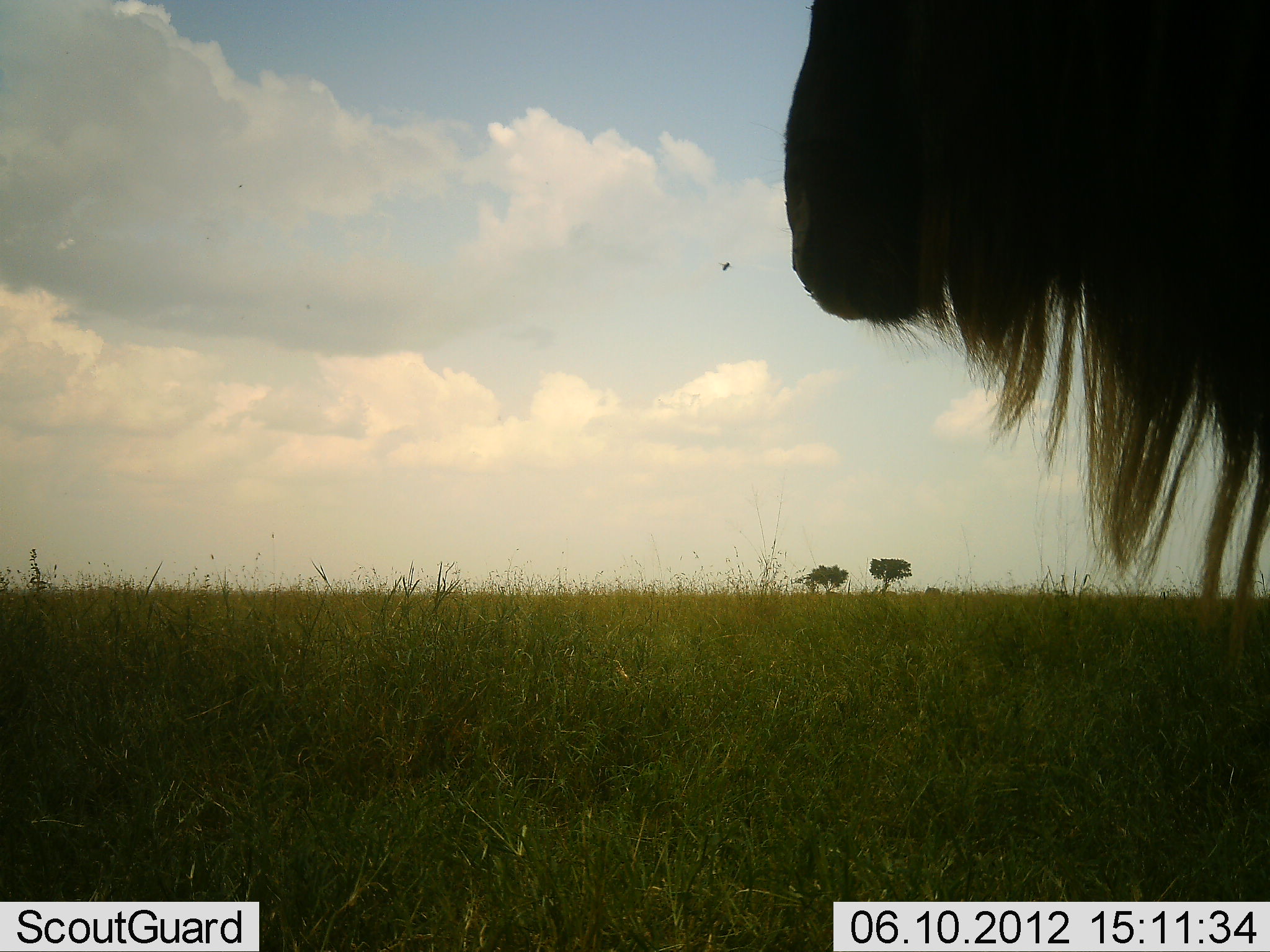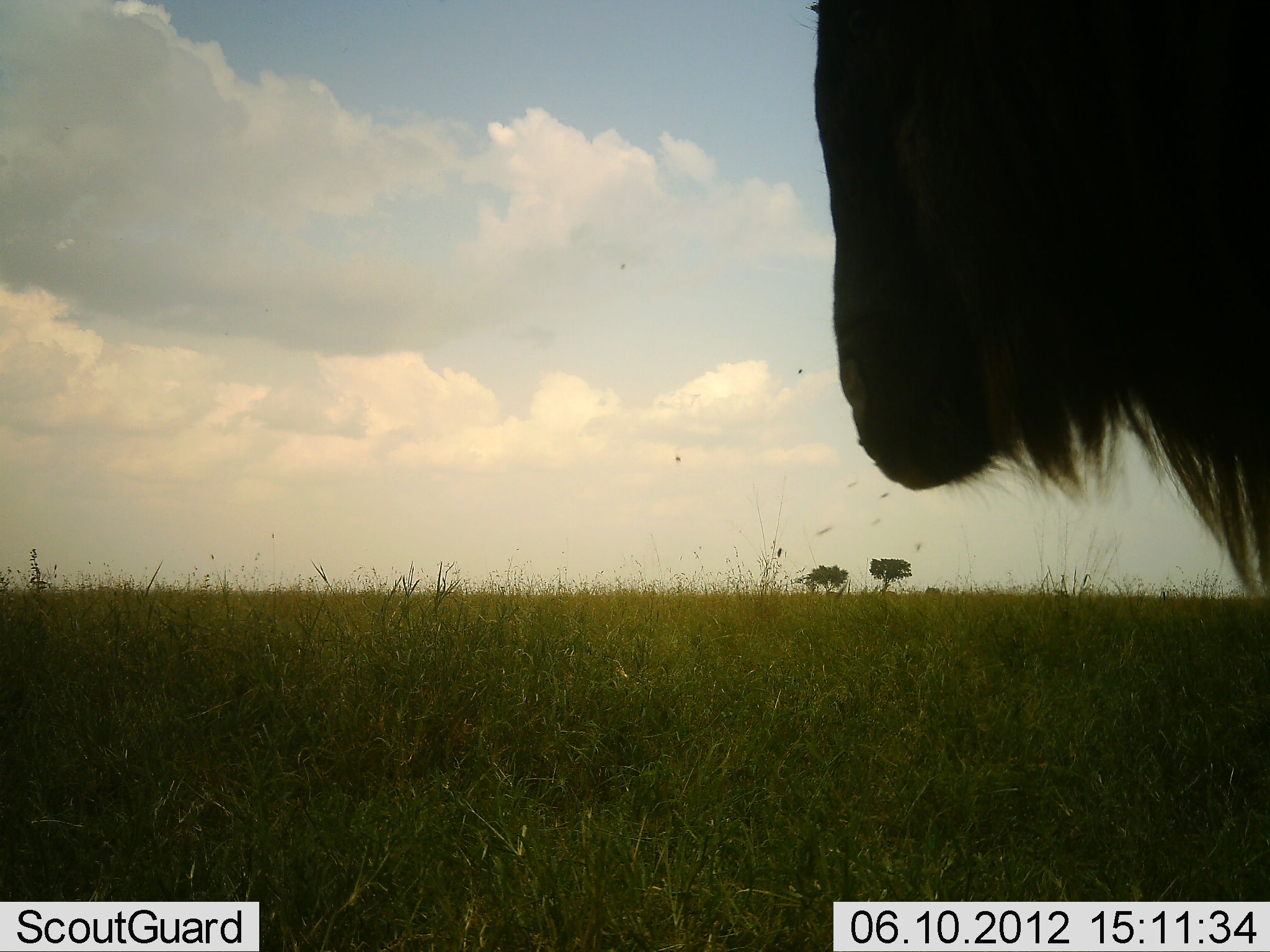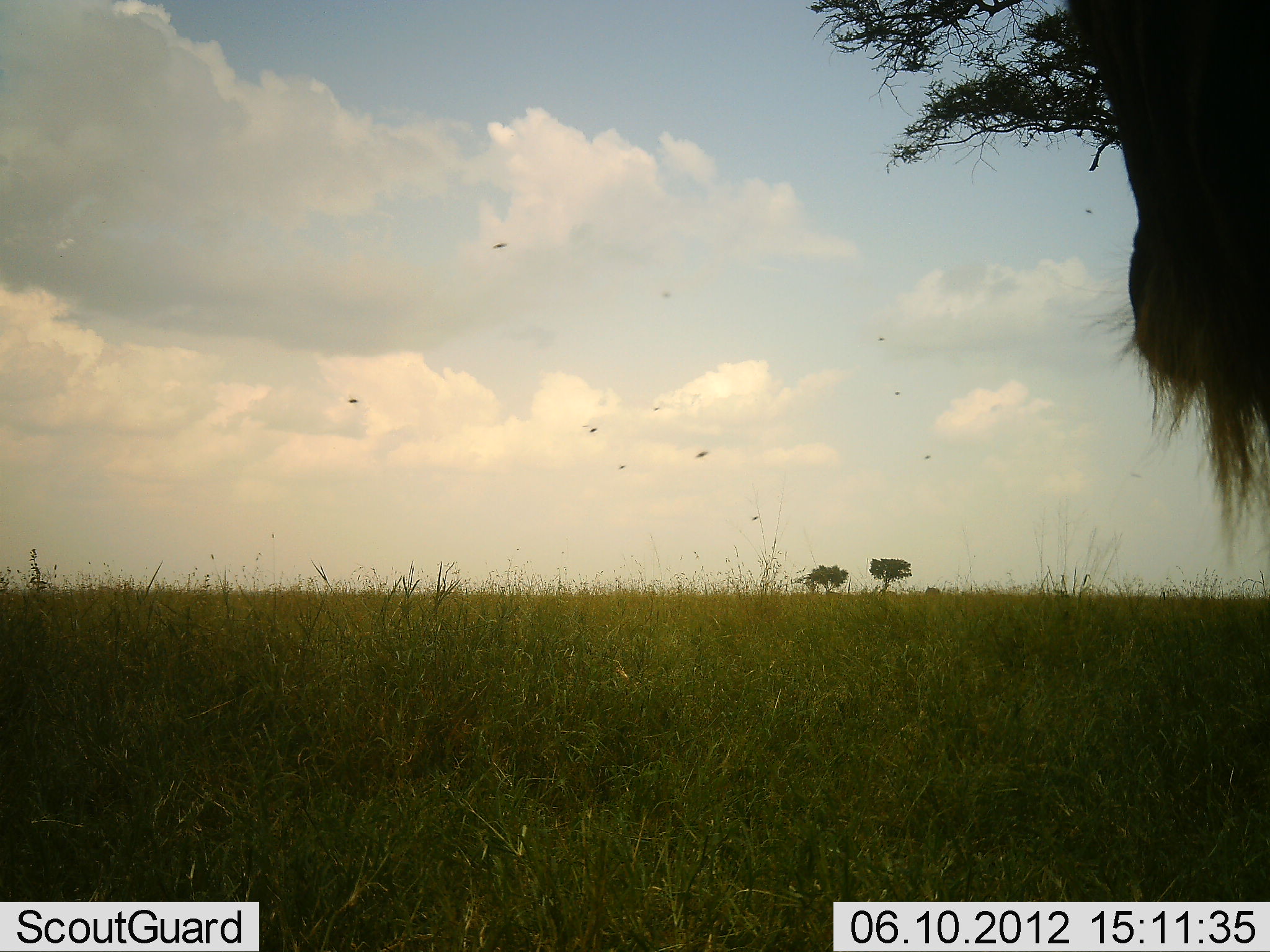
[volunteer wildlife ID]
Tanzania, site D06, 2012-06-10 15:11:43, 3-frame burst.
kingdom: Animalia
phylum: Chordata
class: Mammalia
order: Artiodactyla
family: Bovidae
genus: Connochaetes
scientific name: Connochaetes taurinus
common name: blue wildebeest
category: wildebeest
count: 1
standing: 90%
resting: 0%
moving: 10%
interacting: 0%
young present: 0%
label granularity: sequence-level